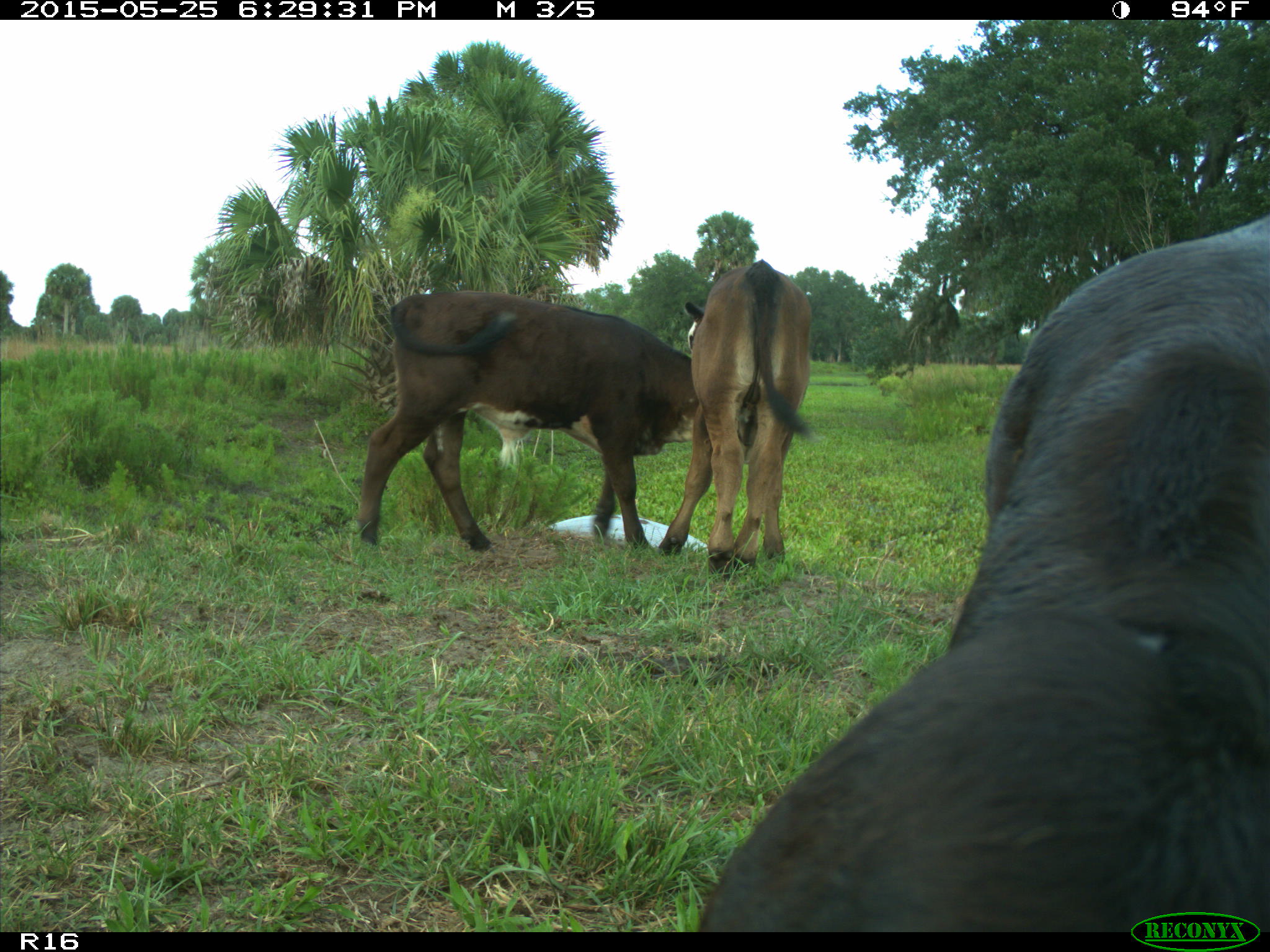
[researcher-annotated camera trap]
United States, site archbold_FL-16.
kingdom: Animalia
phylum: Chordata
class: Mammalia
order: Artiodactyla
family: Bovidae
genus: Bos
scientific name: Bos taurus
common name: domestic cow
Bos taurus (domestic cow).